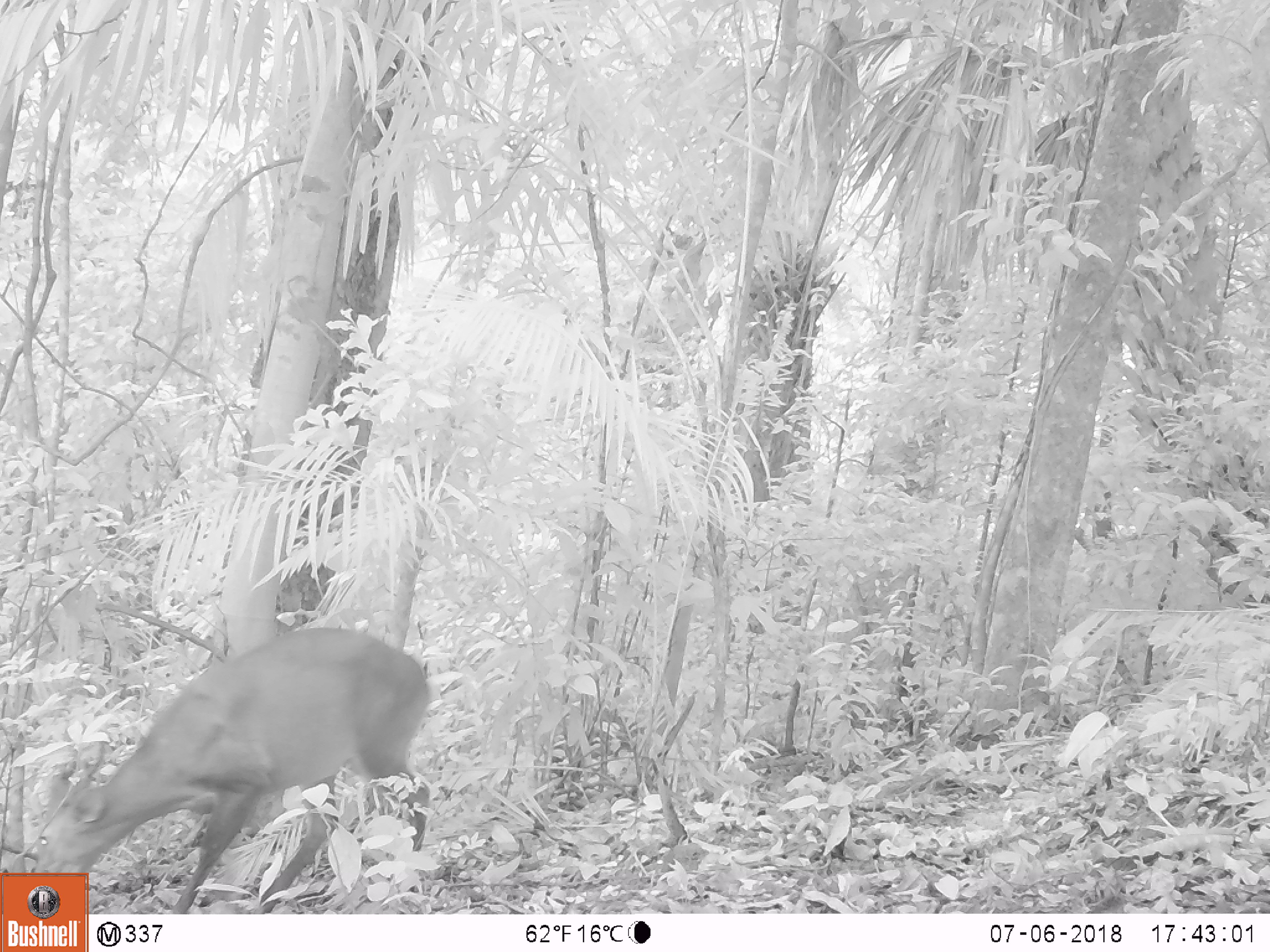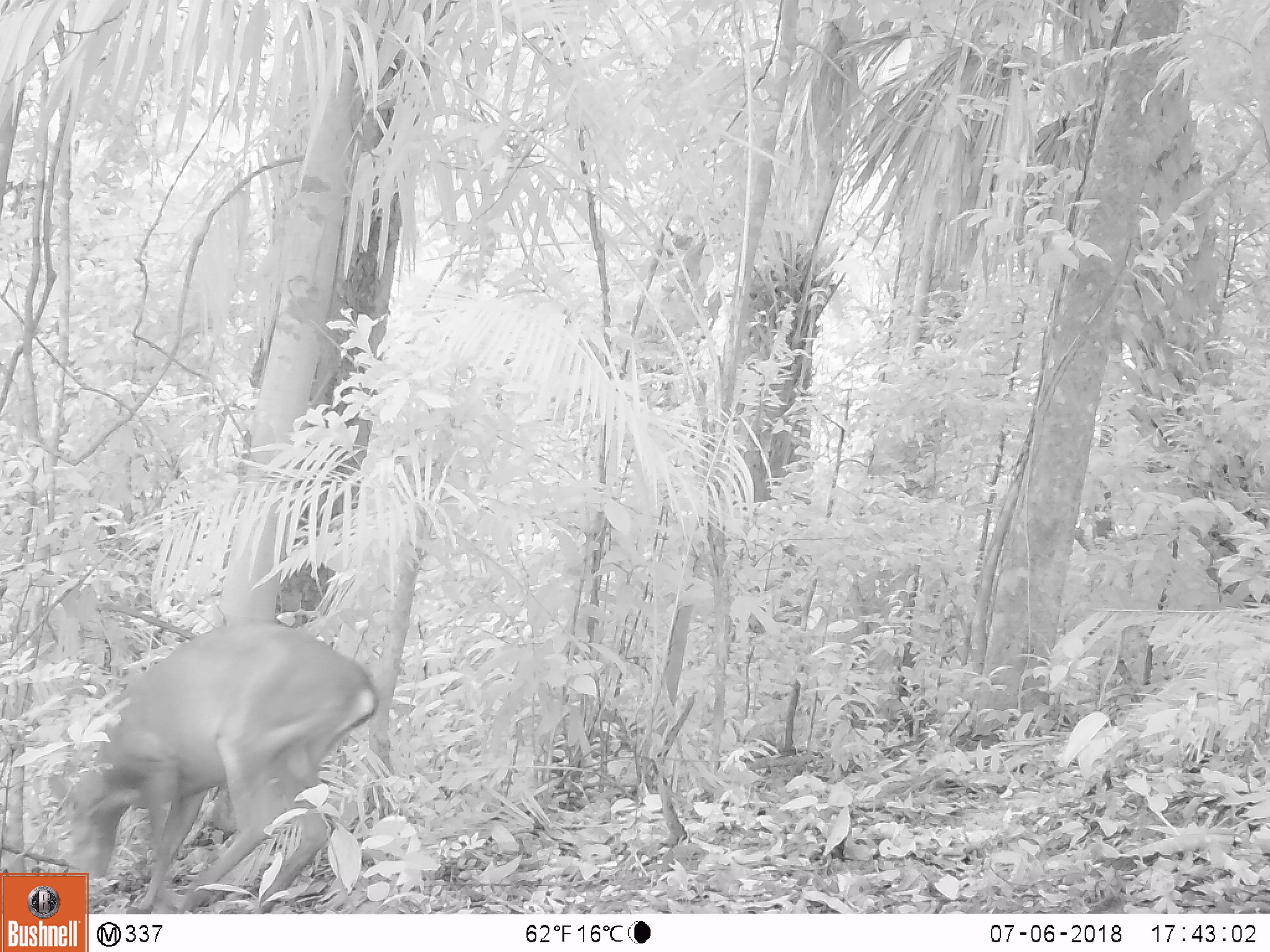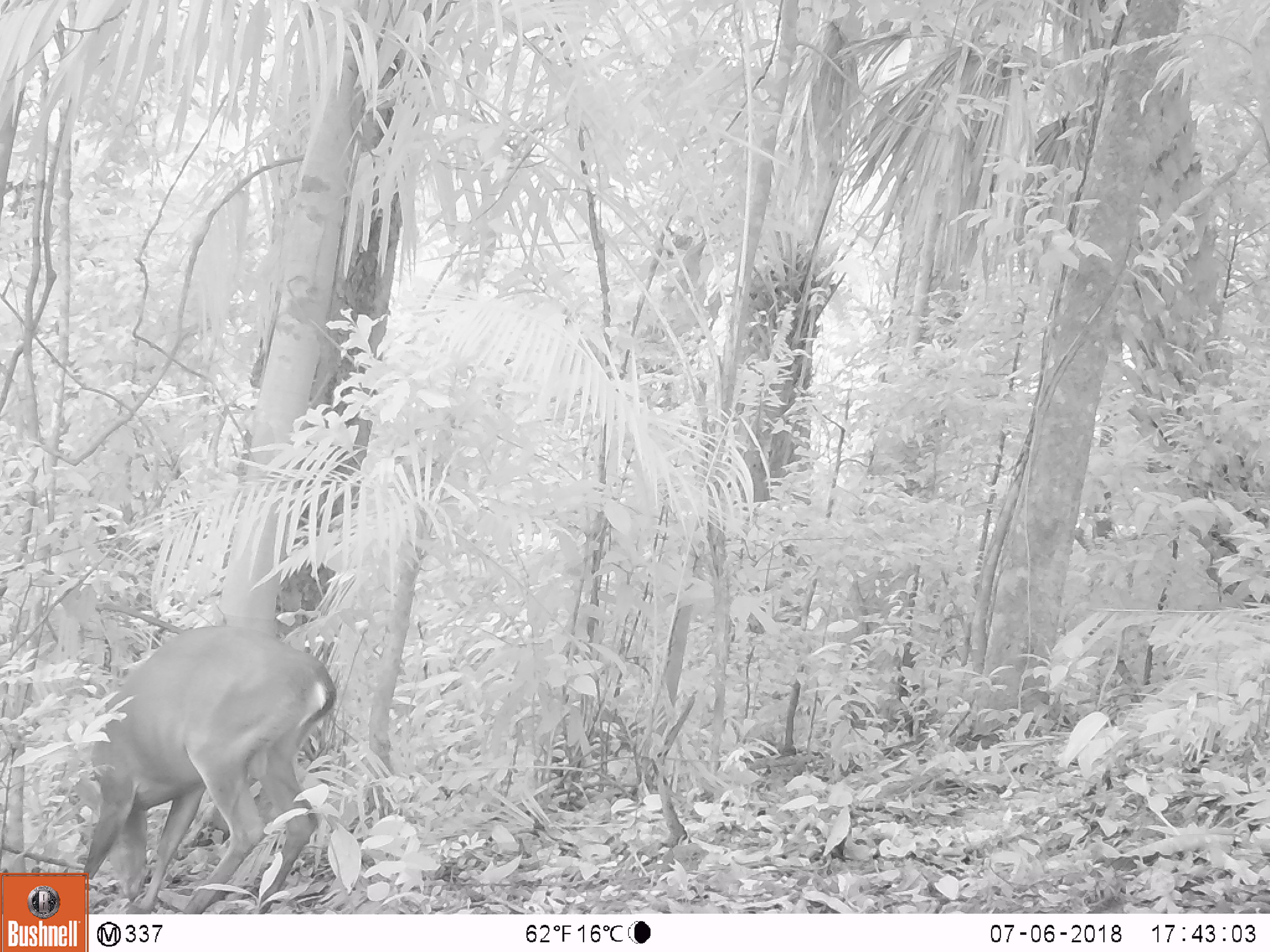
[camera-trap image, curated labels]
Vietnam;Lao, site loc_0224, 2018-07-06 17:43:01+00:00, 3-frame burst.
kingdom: Animalia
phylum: Chordata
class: Mammalia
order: Artiodactyla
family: Cervidae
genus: Muntiacus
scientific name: Muntiacus vuquangensis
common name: large-antlered muntjac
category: large antlered muntjac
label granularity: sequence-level